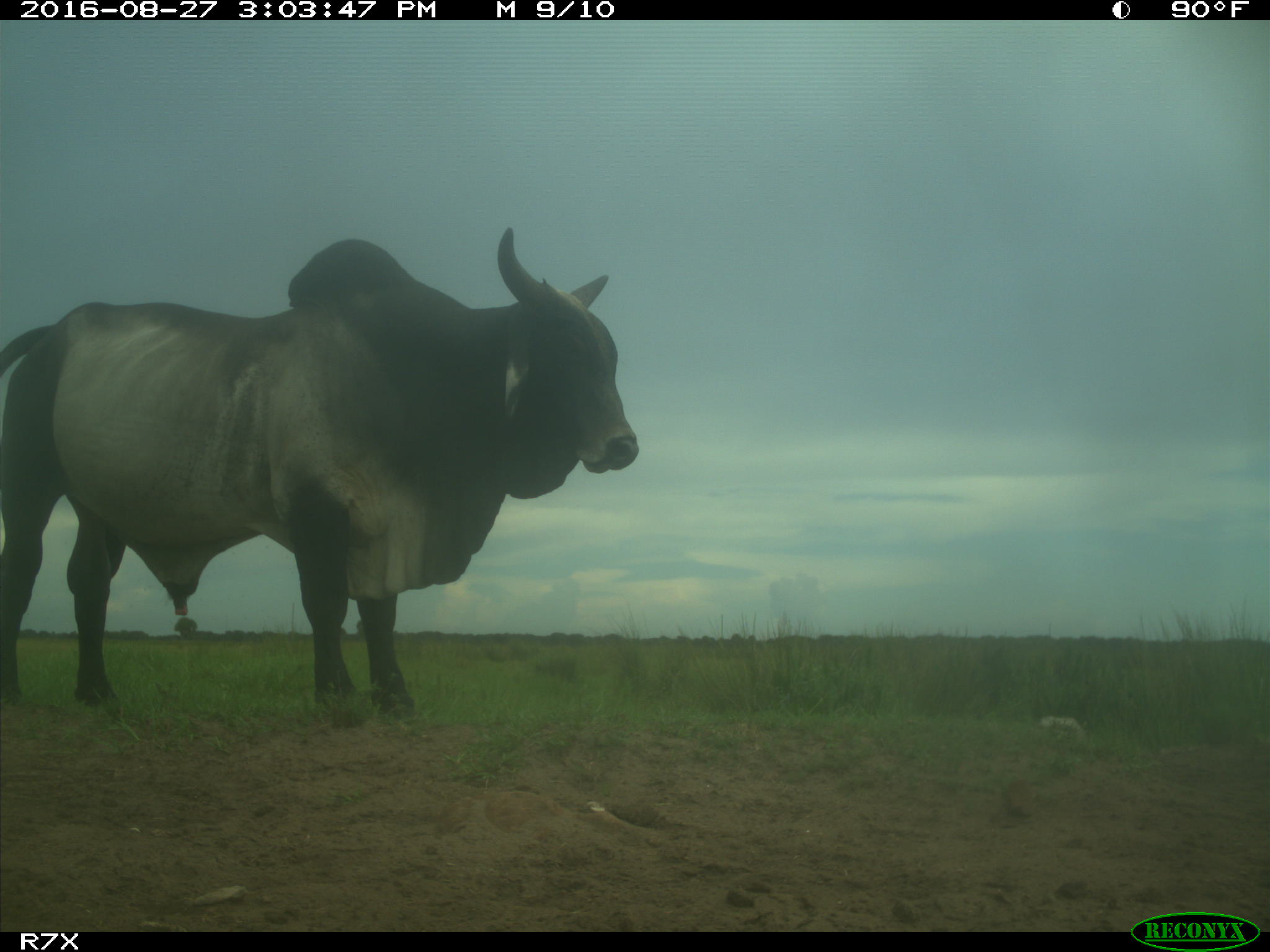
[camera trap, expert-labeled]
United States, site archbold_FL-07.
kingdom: Animalia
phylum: Chordata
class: Mammalia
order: Artiodactyla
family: Bovidae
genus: Bos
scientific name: Bos taurus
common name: domestic cow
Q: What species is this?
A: Bos taurus (domestic cow).